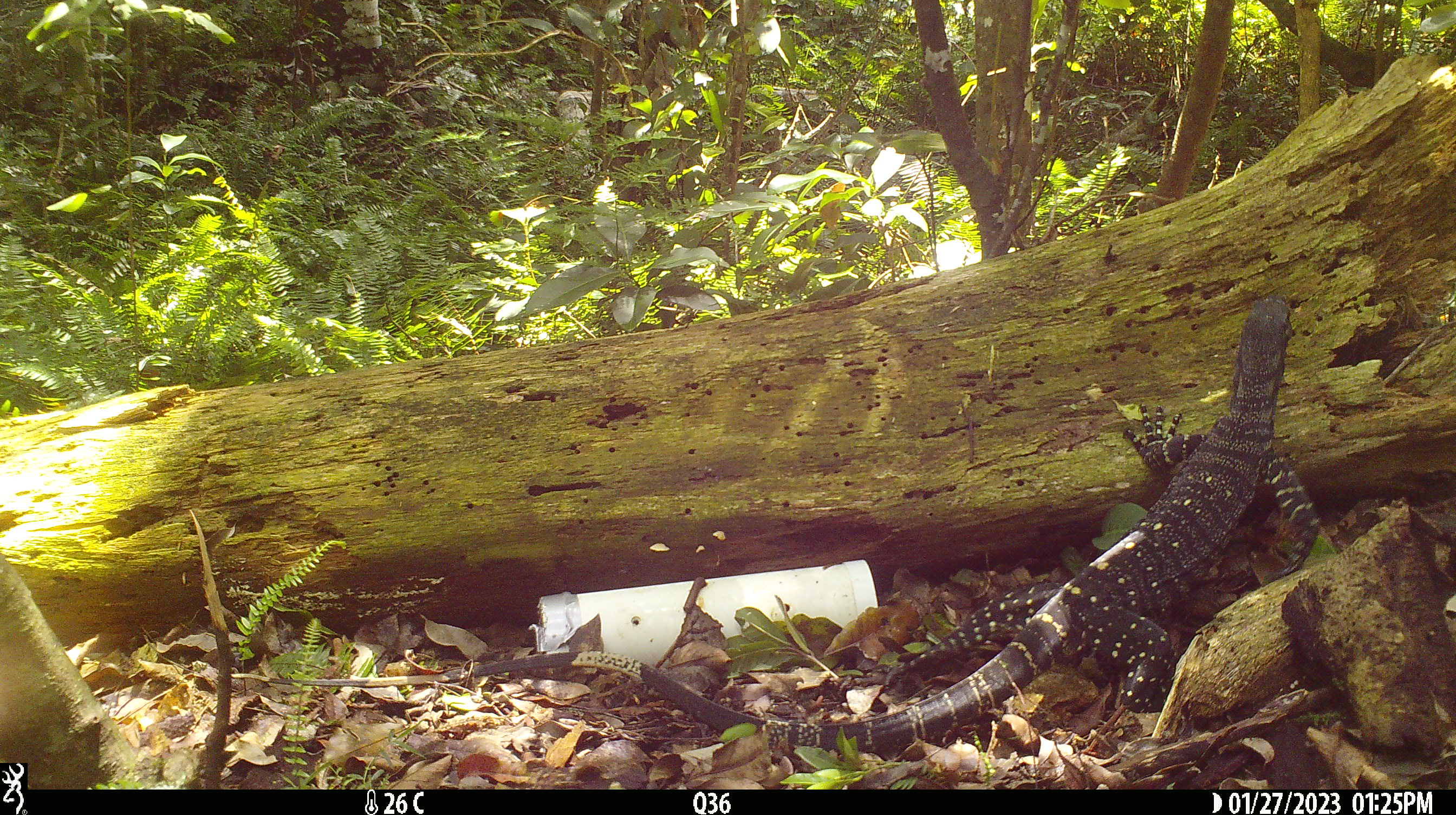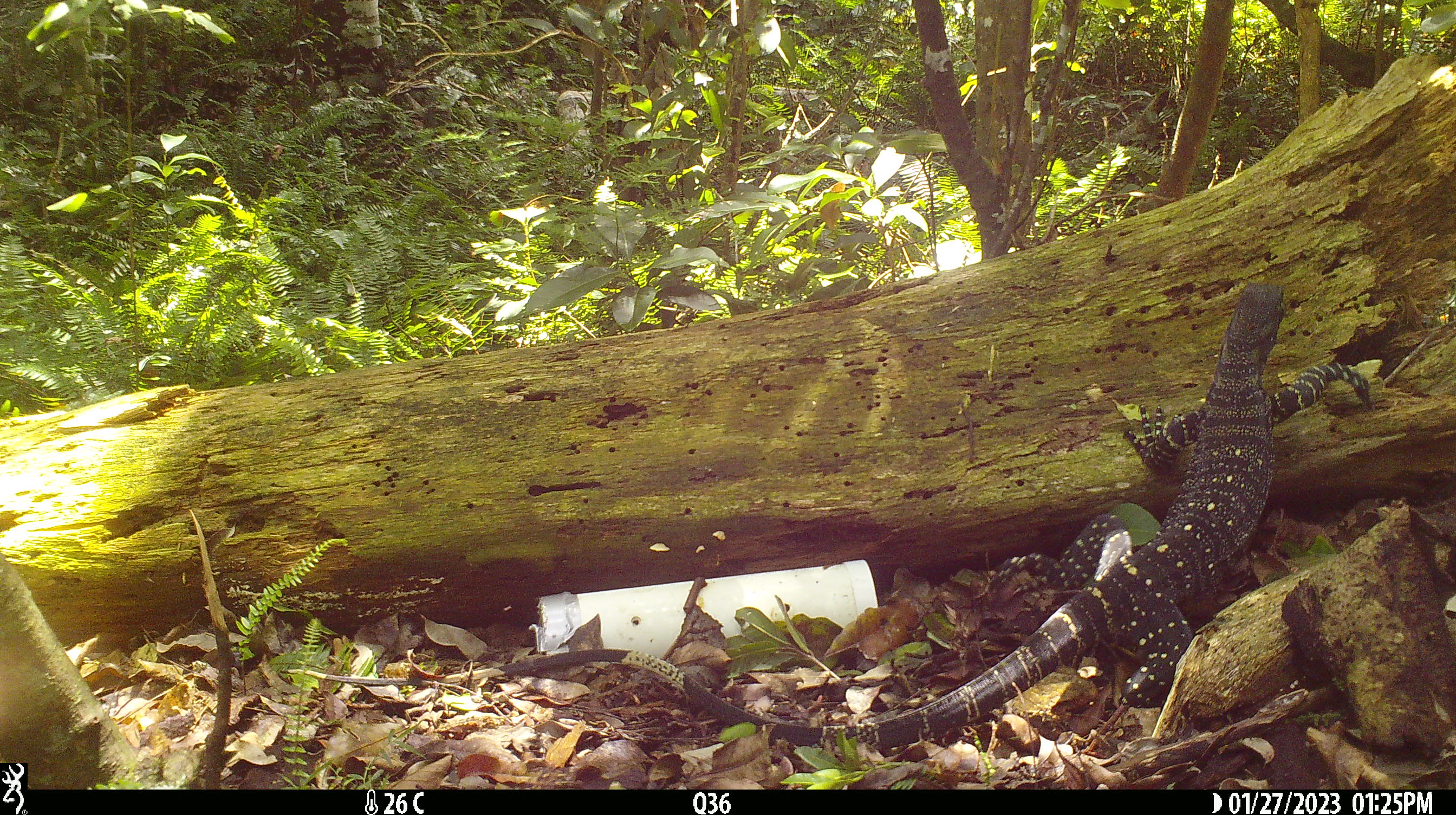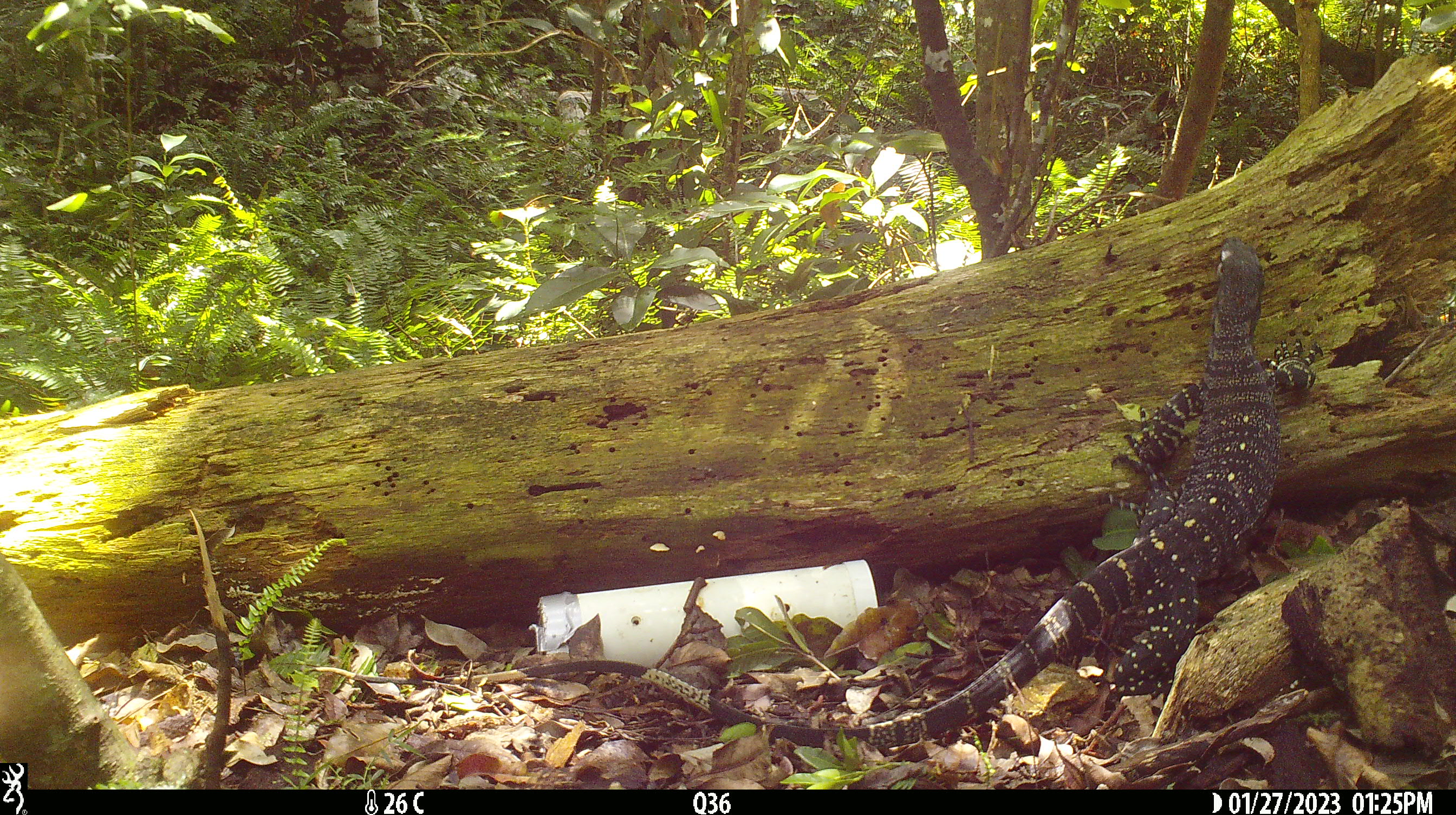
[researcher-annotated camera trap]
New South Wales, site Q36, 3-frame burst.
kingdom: Animalia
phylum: Chordata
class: Reptilia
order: Squamata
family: Varanidae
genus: Varanus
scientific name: Varanus varius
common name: lace monitor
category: goanna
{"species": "goanna (lace monitor) (Varanus varius)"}